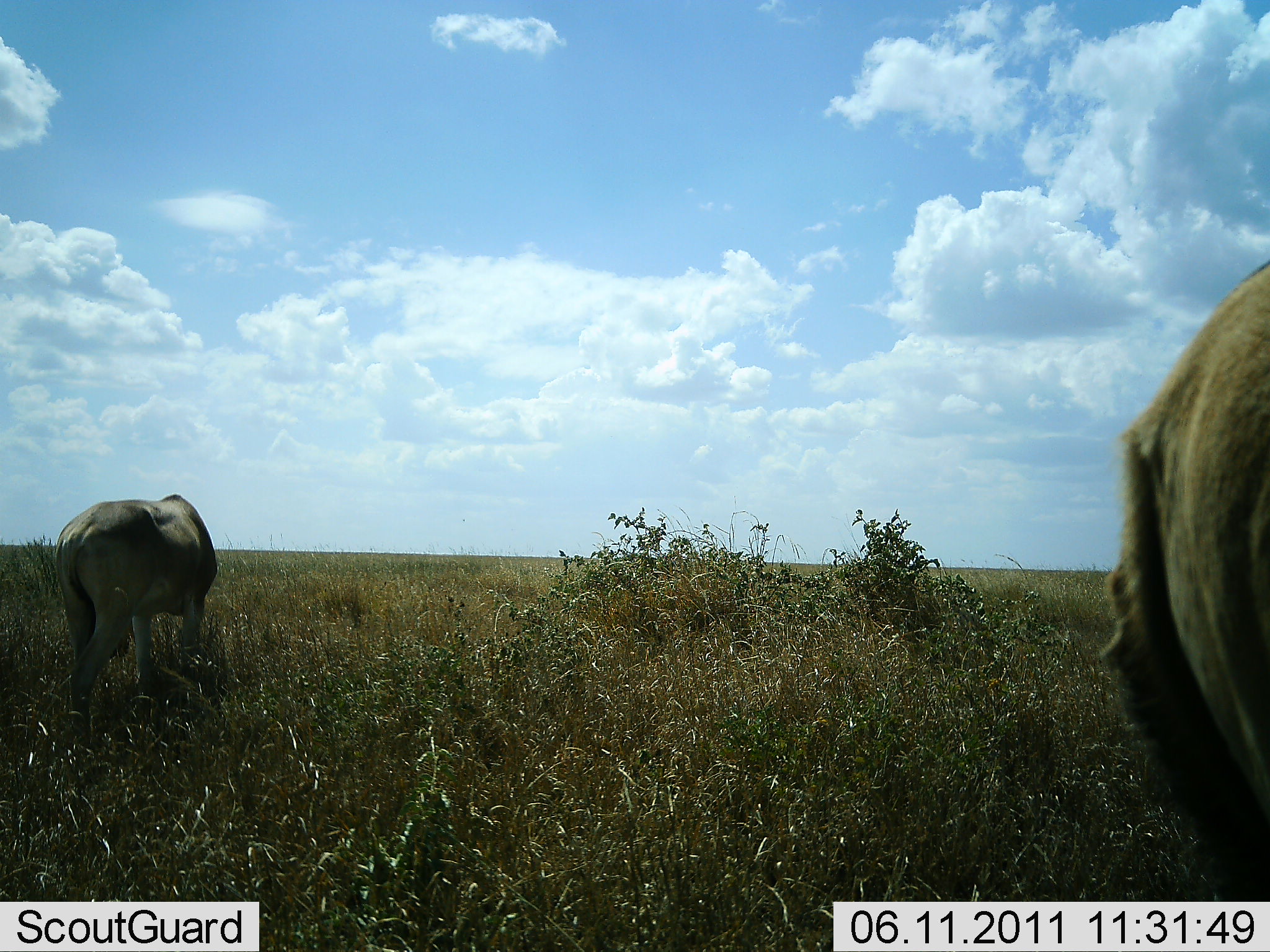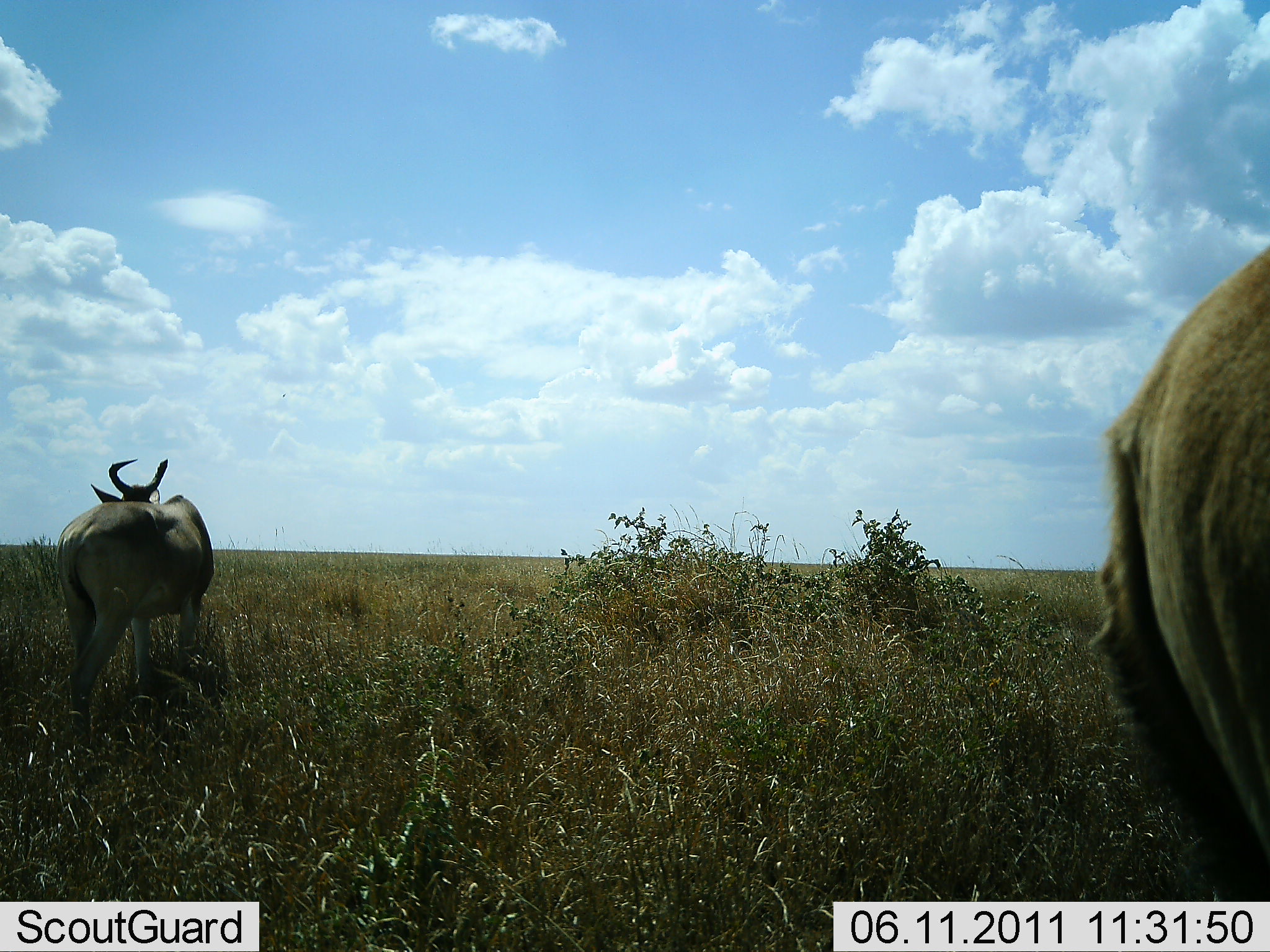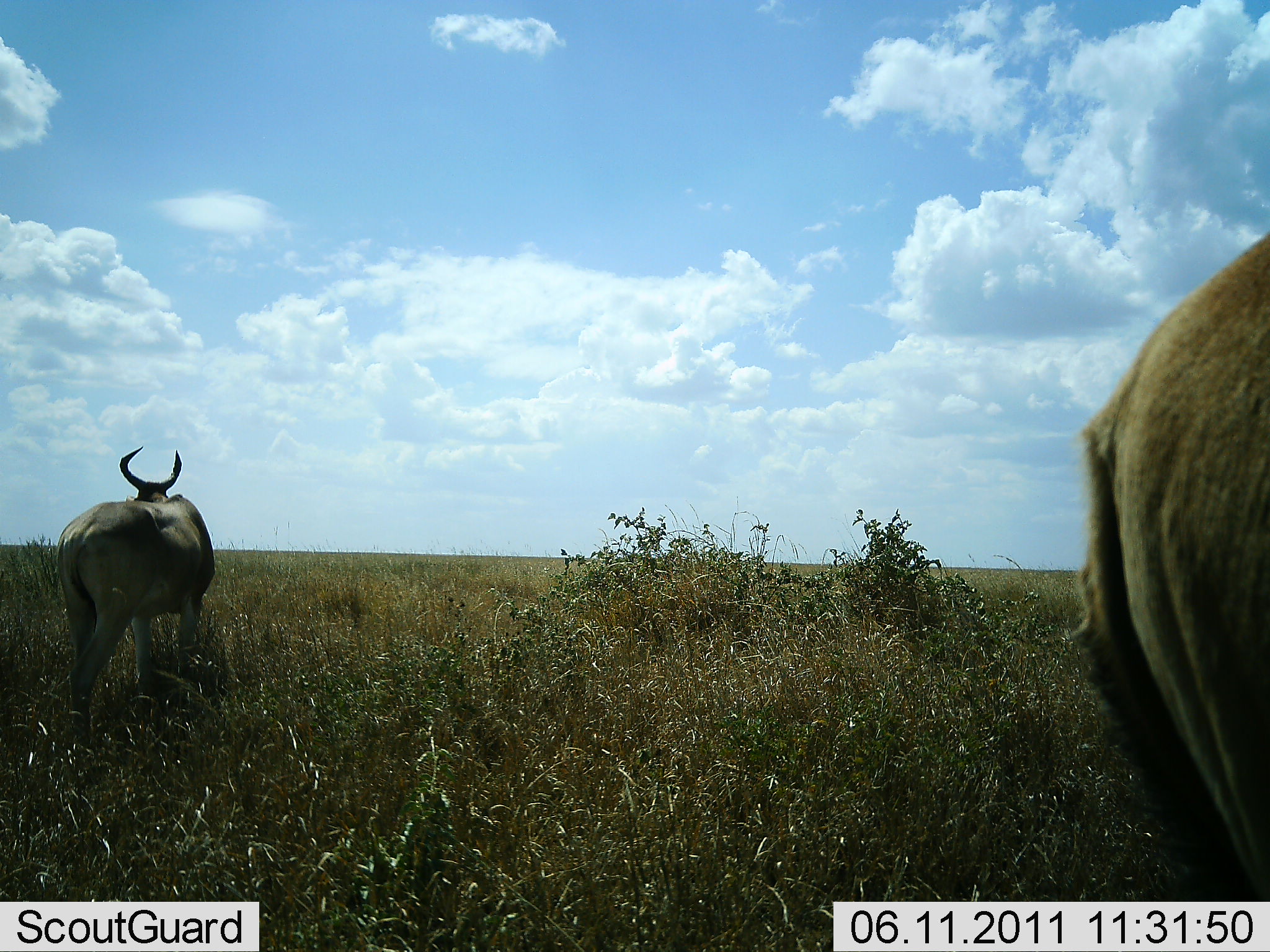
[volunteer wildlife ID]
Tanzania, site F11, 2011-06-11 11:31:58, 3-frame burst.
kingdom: Animalia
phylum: Chordata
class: Mammalia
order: Artiodactyla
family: Bovidae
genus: Alcelaphus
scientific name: Alcelaphus buselaphus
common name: hartebeest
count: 2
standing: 67%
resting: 0%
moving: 0%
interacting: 0%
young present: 0%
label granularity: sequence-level